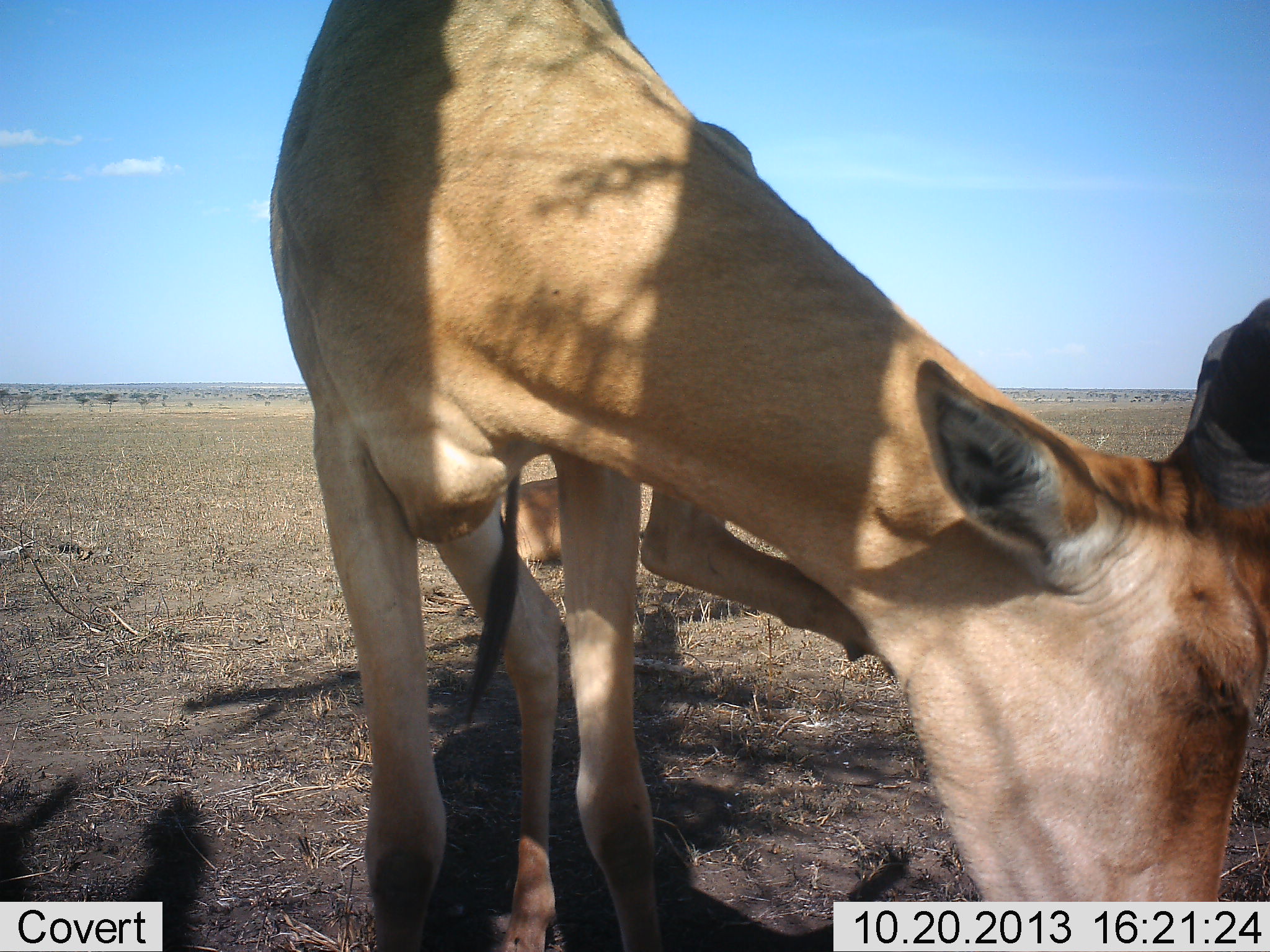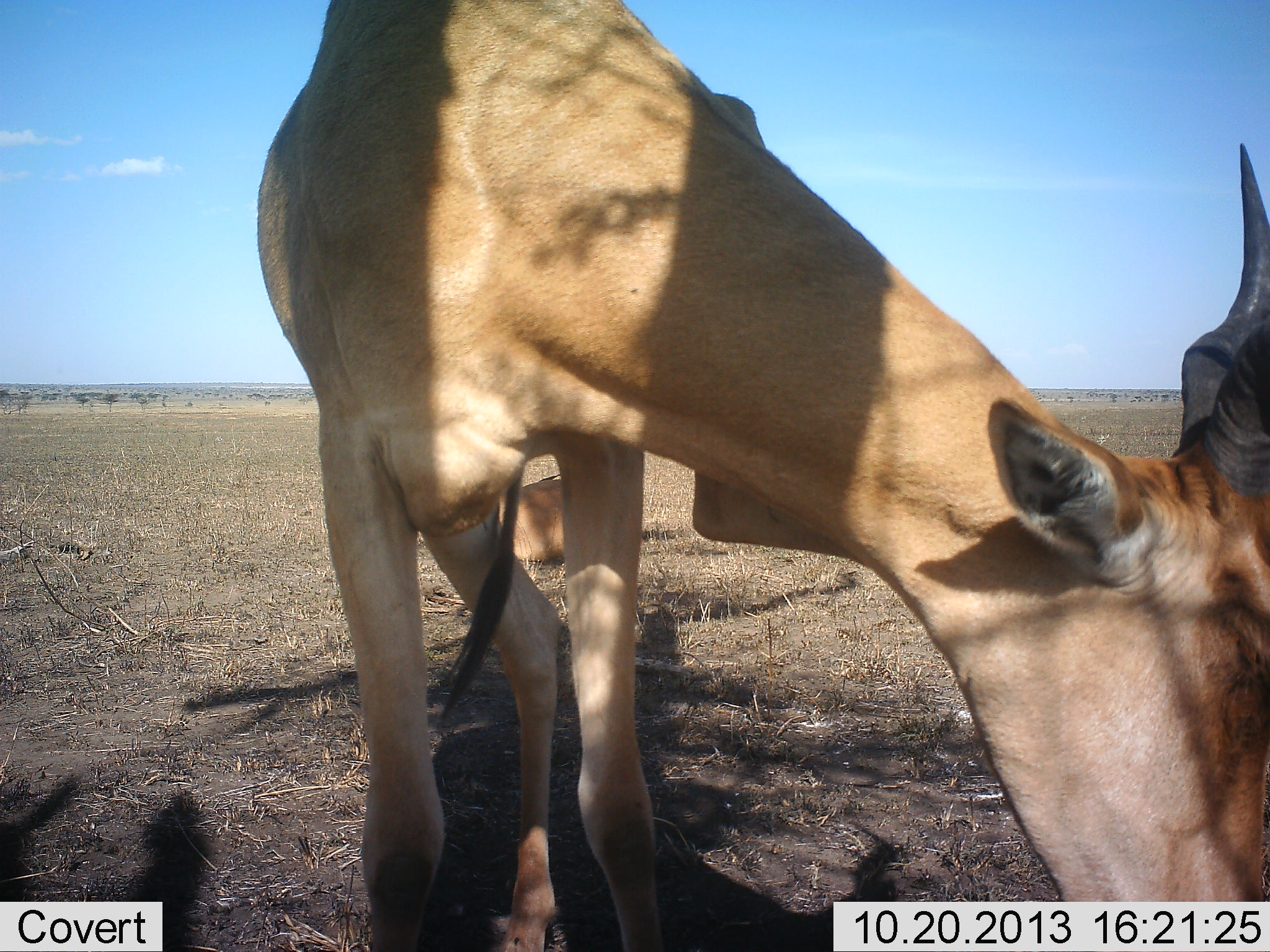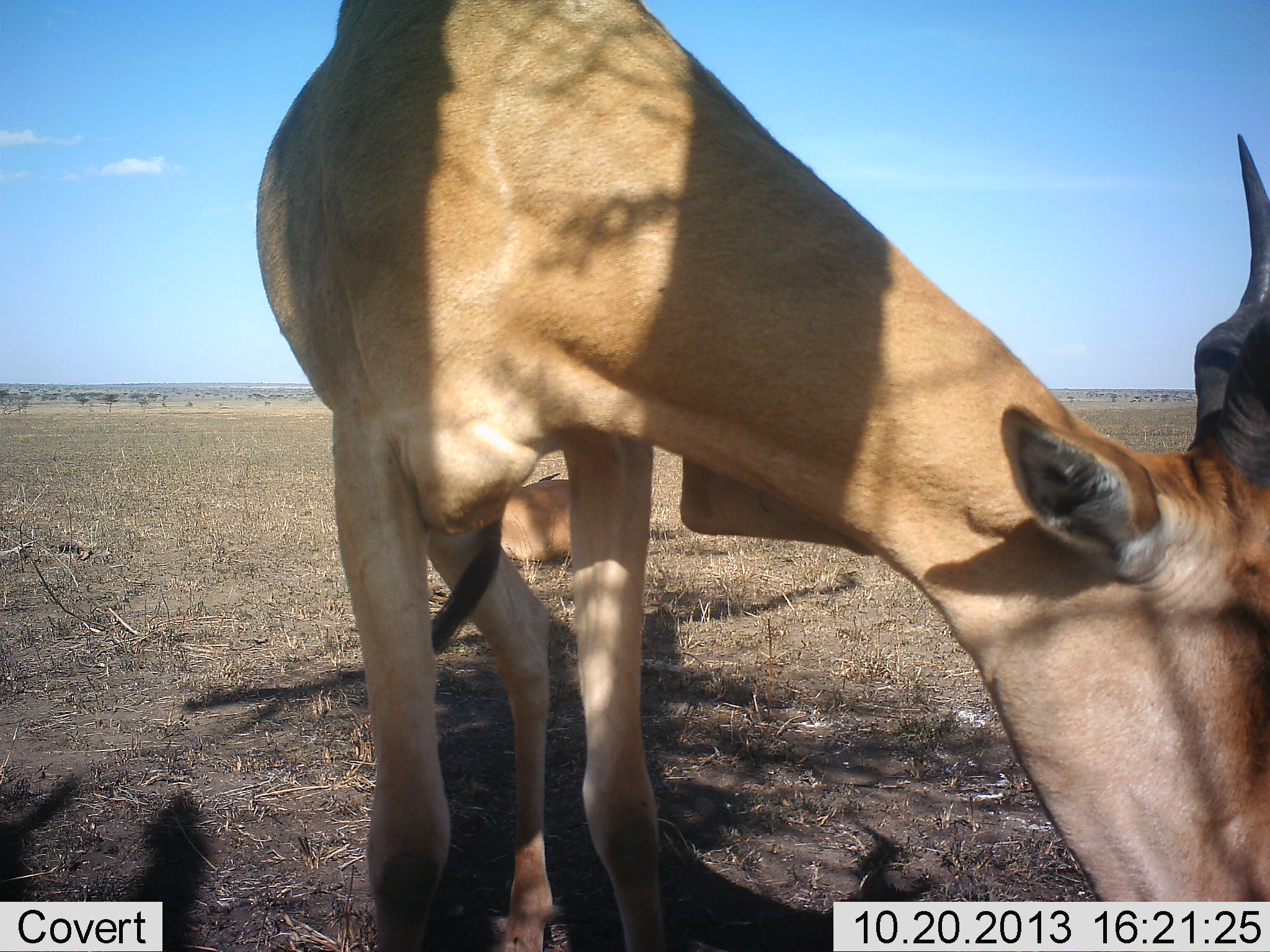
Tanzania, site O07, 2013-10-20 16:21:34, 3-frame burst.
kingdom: Animalia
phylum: Chordata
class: Mammalia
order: Artiodactyla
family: Bovidae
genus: Alcelaphus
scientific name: Alcelaphus buselaphus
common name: hartebeest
Hartebeest (Alcelaphus buselaphus), count 2. Behavior (volunteer vote fractions): standing 60%, resting 50%, moving 0%, interacting 0%. Young present (vote fraction): 0%. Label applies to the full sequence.